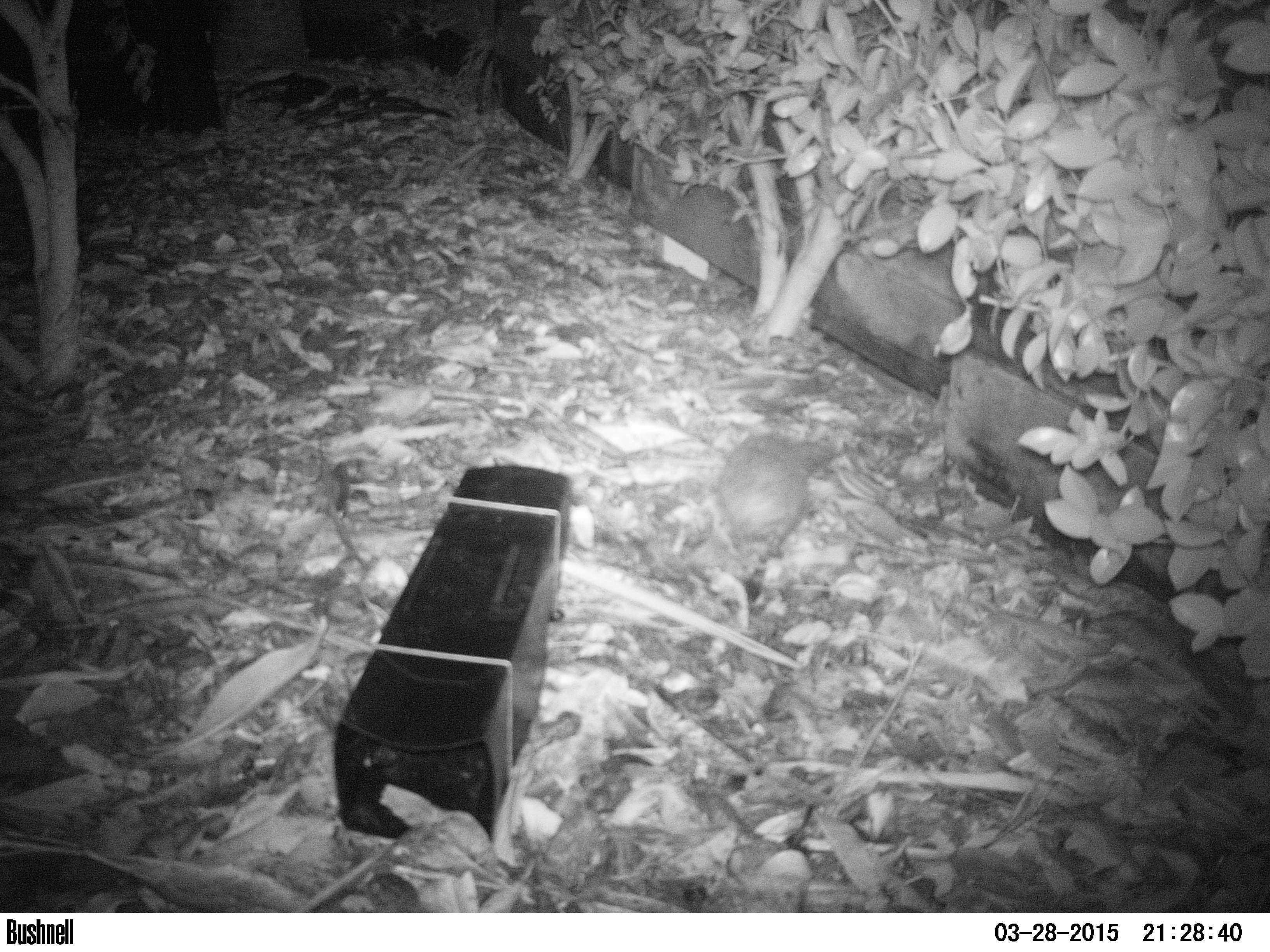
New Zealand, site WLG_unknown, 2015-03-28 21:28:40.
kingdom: Animalia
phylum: Chordata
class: Mammalia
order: Eulipotyphla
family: Erinaceidae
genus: Erinaceus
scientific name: Erinaceus europaeus europaeus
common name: european hedgehog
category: hedgehog